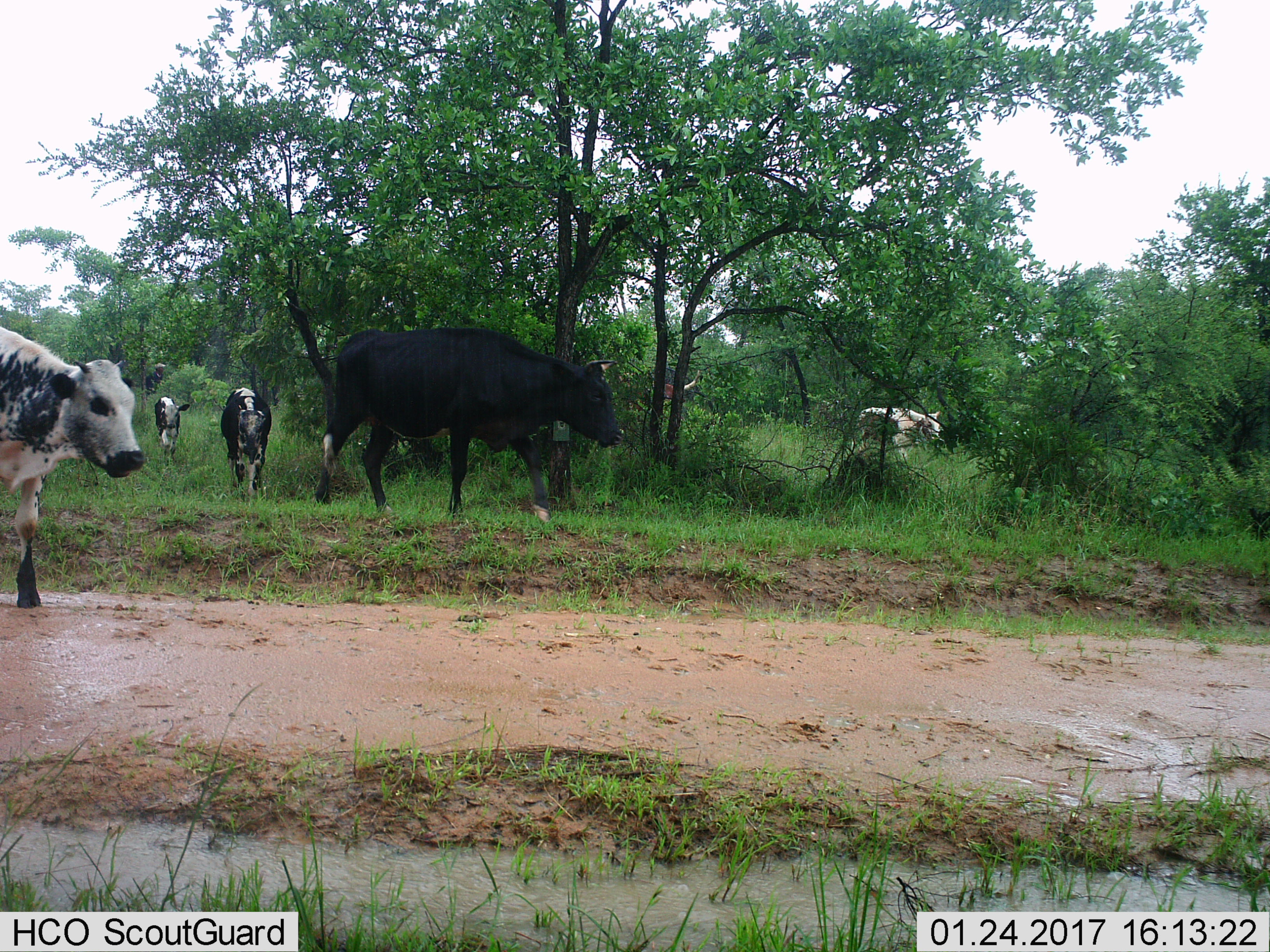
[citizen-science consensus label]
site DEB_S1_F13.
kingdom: Animalia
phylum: Chordata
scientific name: Vertebrata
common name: domestic animal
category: domesticanimal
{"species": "domesticanimal (domestic animal) (Vertebrata)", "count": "7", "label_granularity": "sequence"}